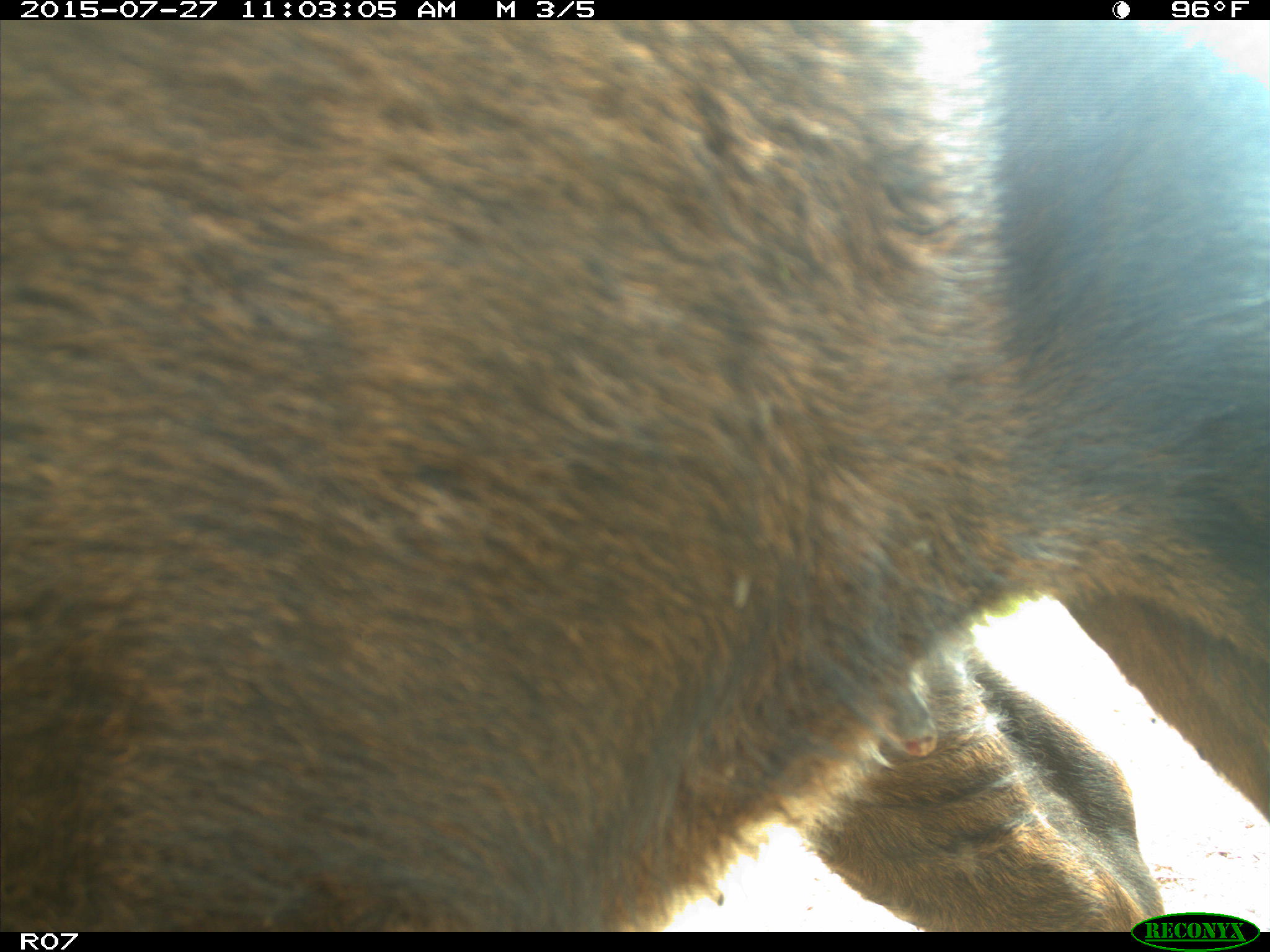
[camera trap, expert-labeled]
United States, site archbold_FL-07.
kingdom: Animalia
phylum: Chordata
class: Mammalia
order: Artiodactyla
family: Bovidae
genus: Bos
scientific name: Bos taurus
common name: domestic cow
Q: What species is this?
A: Bos taurus (domestic cow).